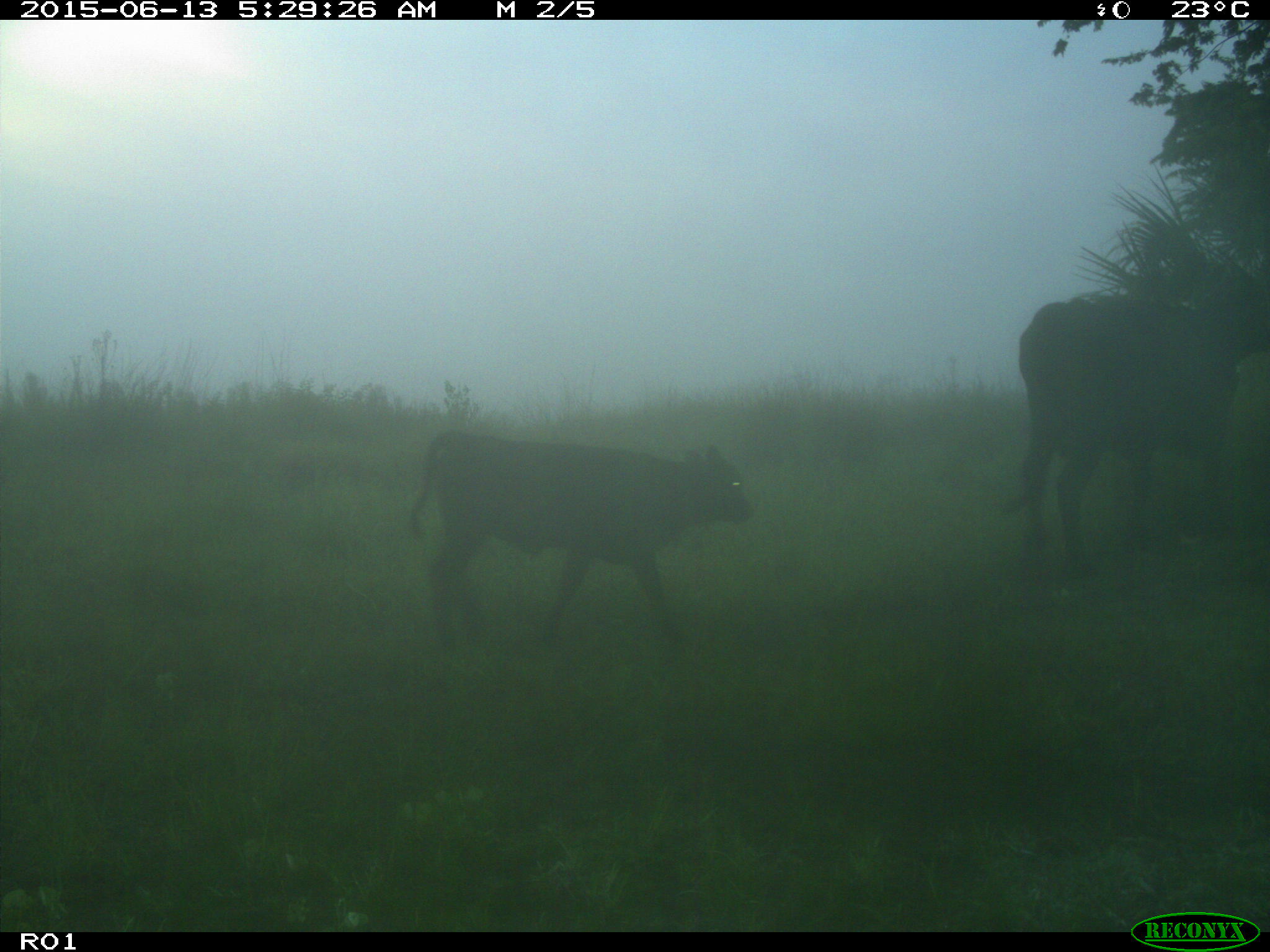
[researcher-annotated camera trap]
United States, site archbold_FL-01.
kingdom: Animalia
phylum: Chordata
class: Mammalia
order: Artiodactyla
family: Bovidae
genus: Bos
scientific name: Bos taurus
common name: domestic cow